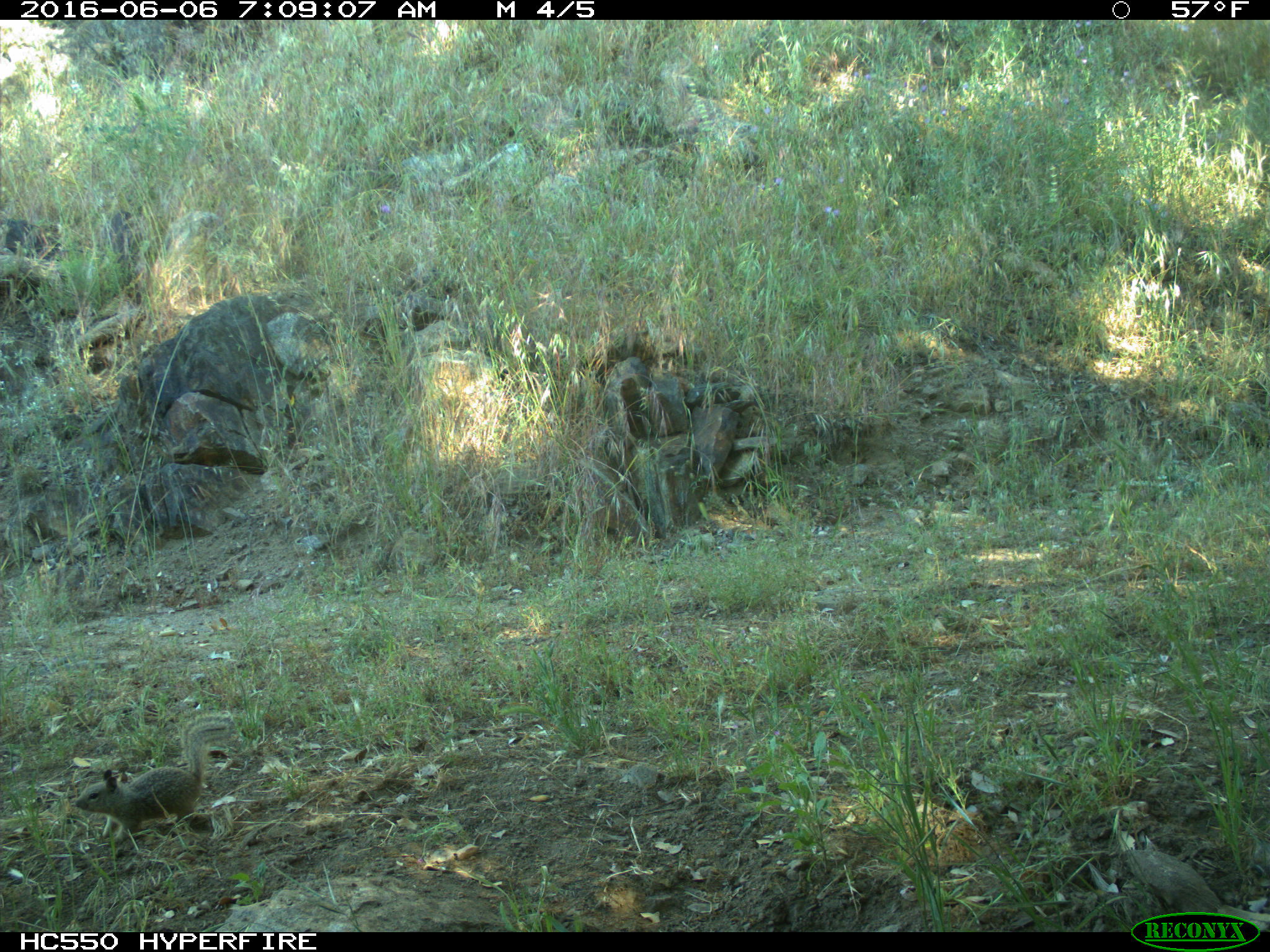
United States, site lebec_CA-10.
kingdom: Animalia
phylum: Chordata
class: Mammalia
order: Rodentia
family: Sciuridae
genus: Otospermophilus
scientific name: Otospermophilus beecheyi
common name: california ground squirrel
Otospermophilus beecheyi (california ground squirrel).